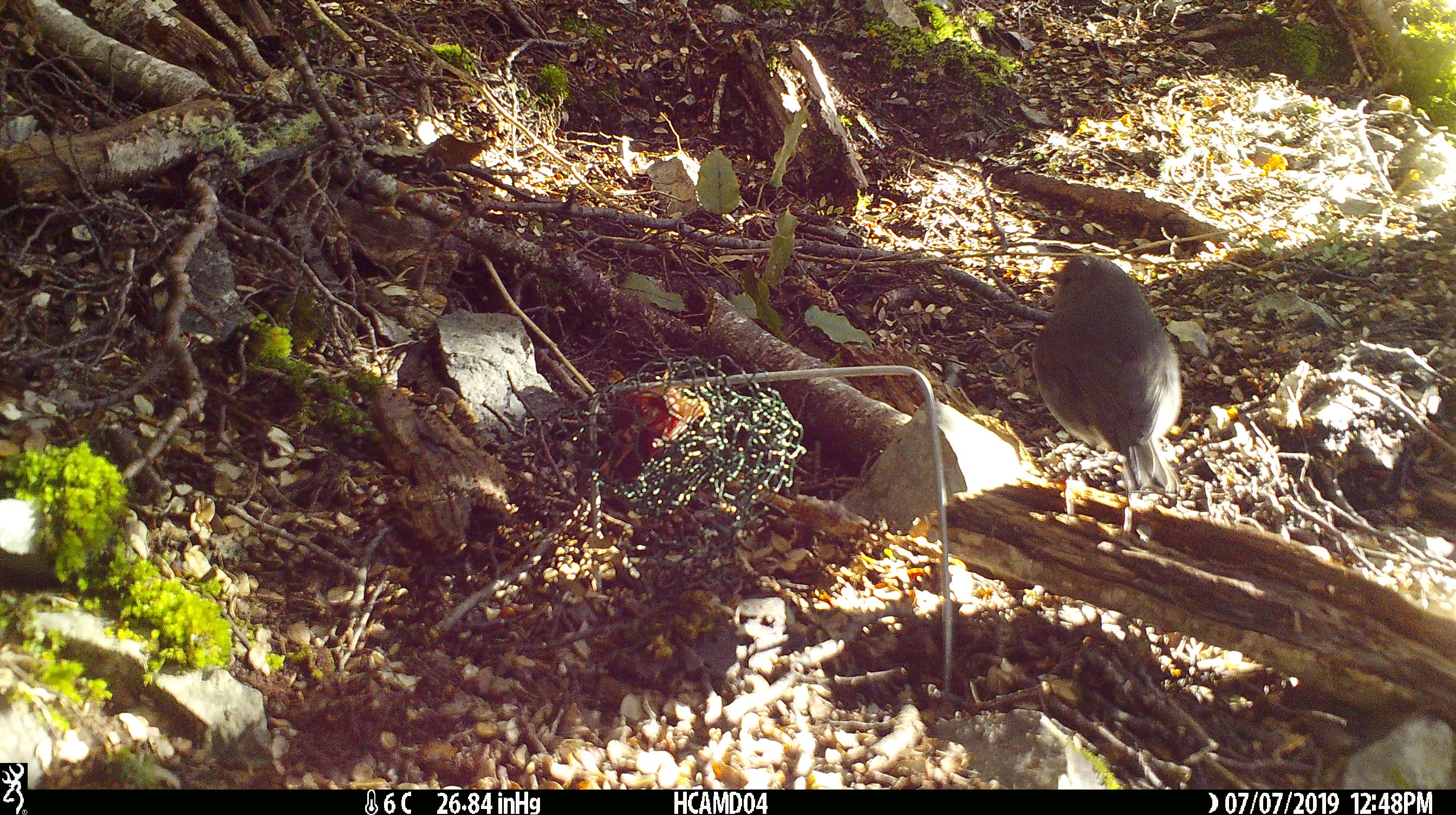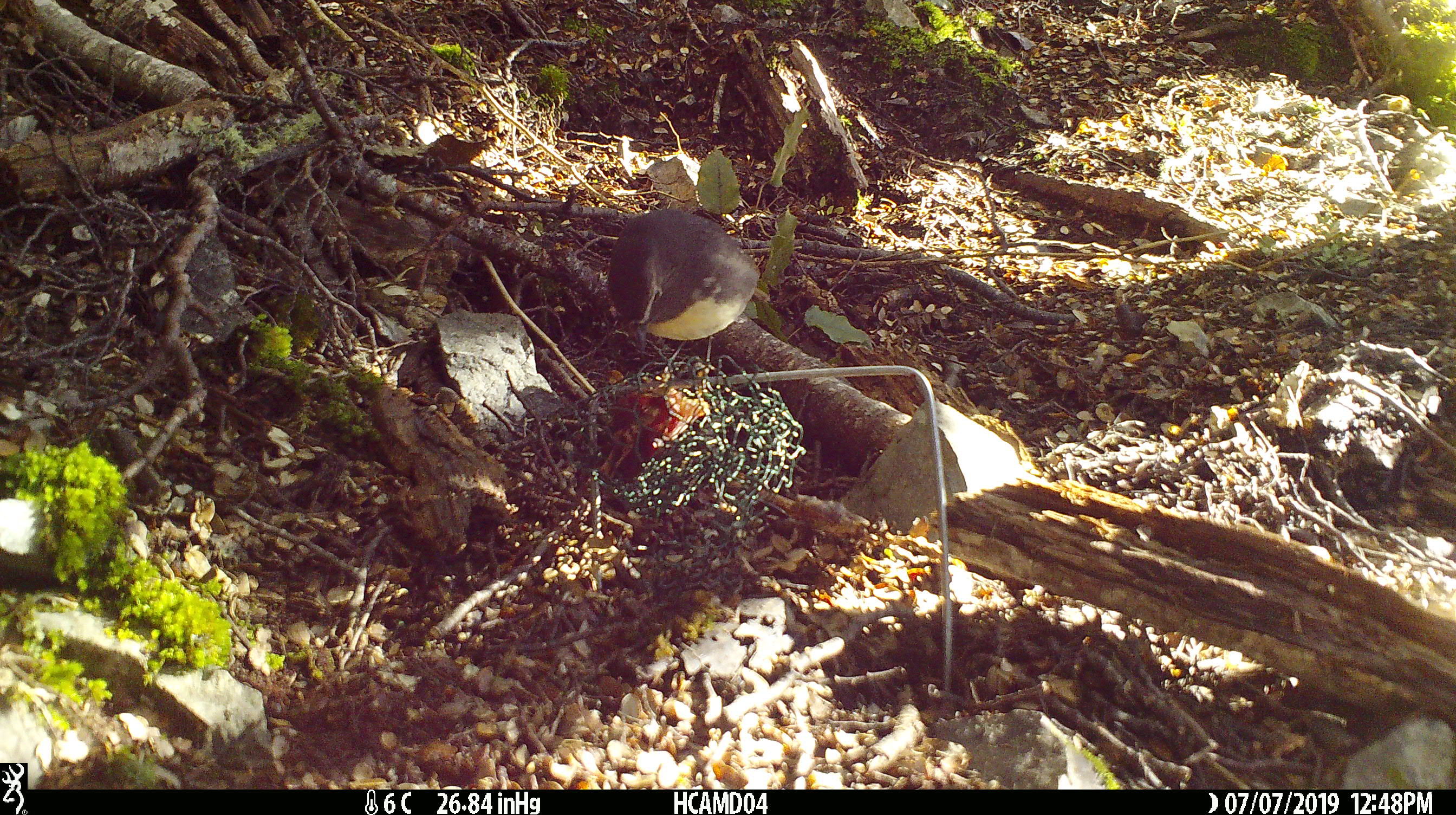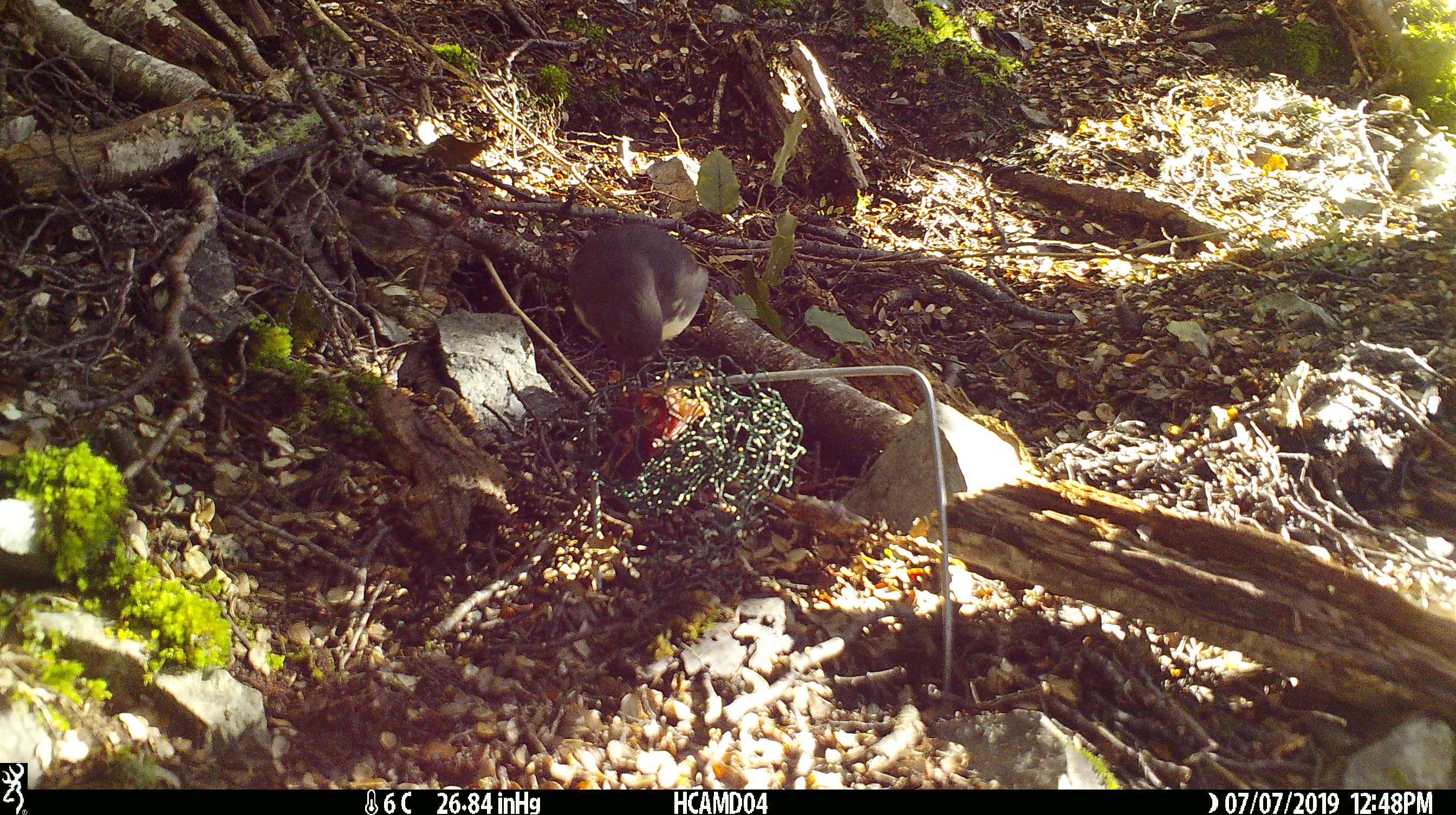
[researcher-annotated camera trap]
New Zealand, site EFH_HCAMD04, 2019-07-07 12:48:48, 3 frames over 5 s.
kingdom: Animalia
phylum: Chordata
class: Aves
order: Passeriformes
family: Petroicidae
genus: Petroica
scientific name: Petroica australis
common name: new zealand robin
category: robin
Robin (new zealand robin) (Petroica australis).